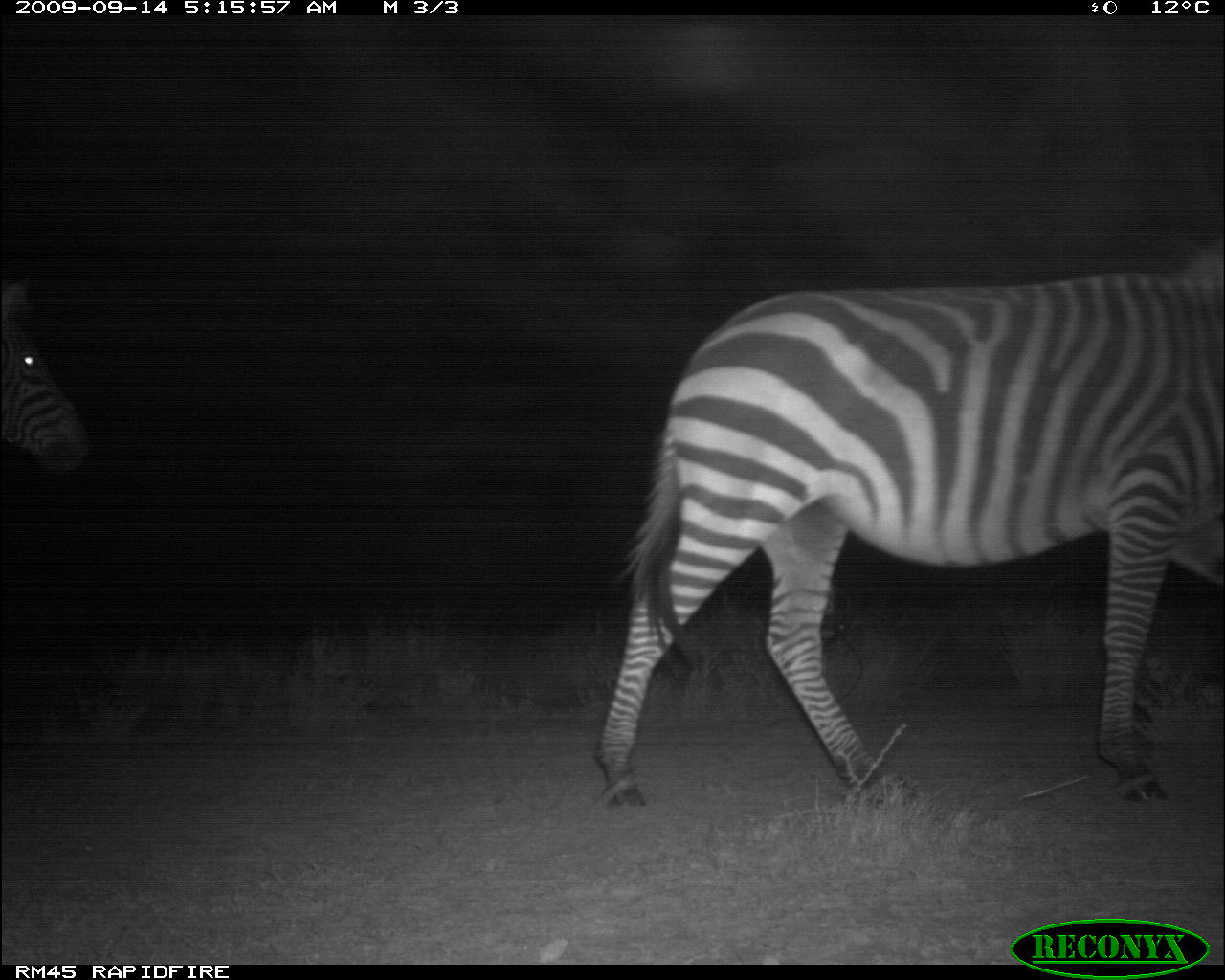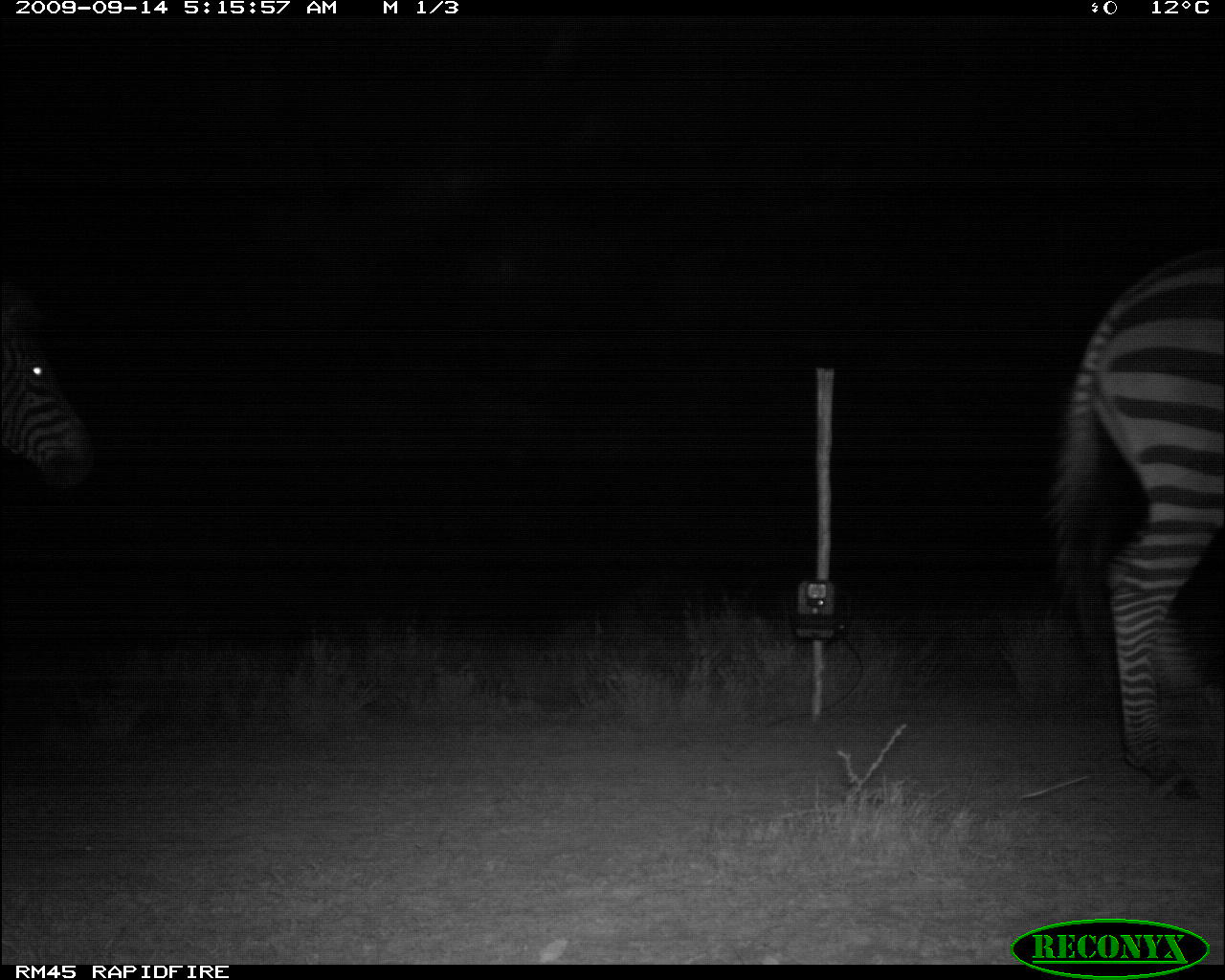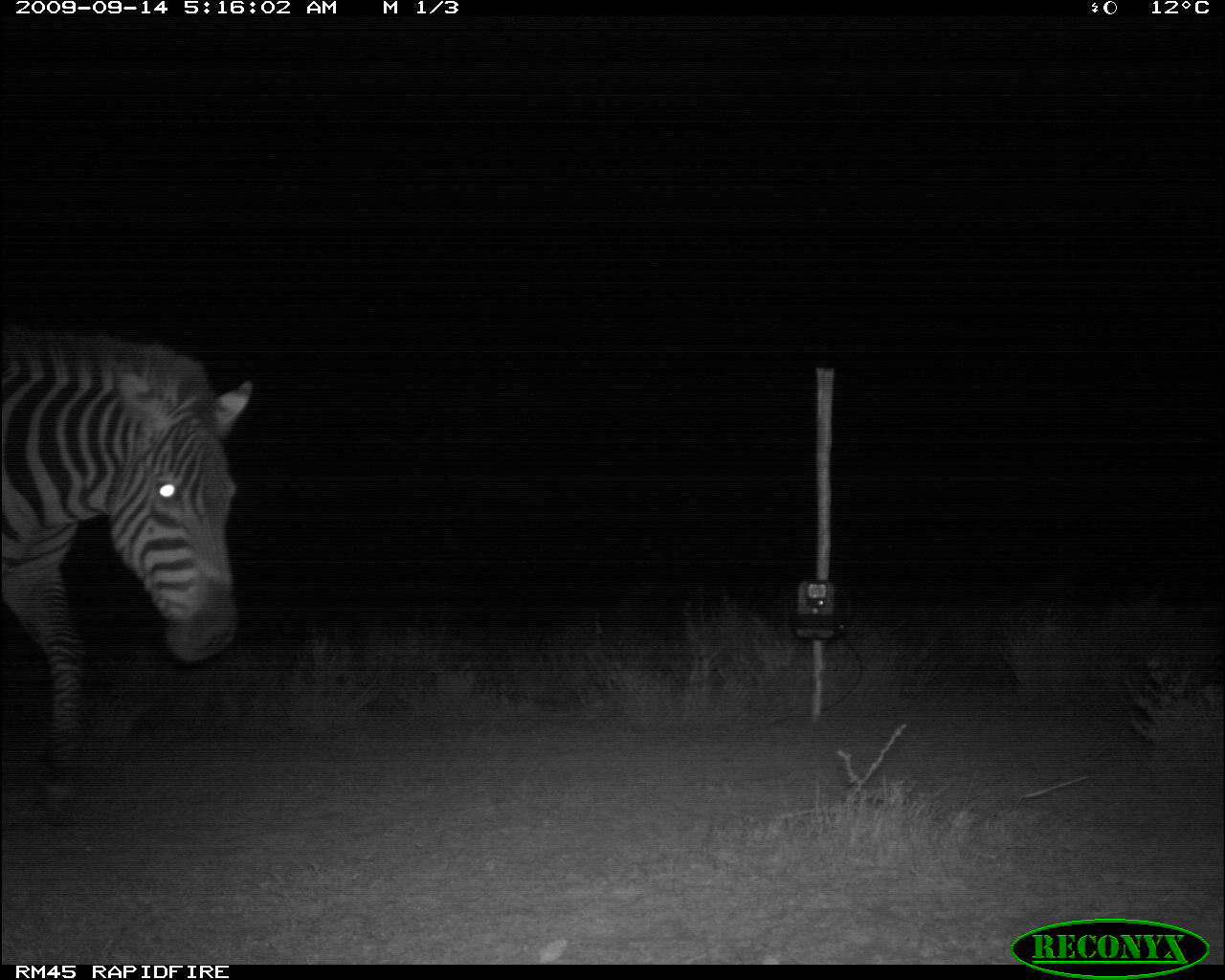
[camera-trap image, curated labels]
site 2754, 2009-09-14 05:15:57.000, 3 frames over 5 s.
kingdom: Animalia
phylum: Chordata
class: Mammalia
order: Perissodactyla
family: Equidae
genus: Equus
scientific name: Equus quagga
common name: plains zebra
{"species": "Equus quagga (plains zebra)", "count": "2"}